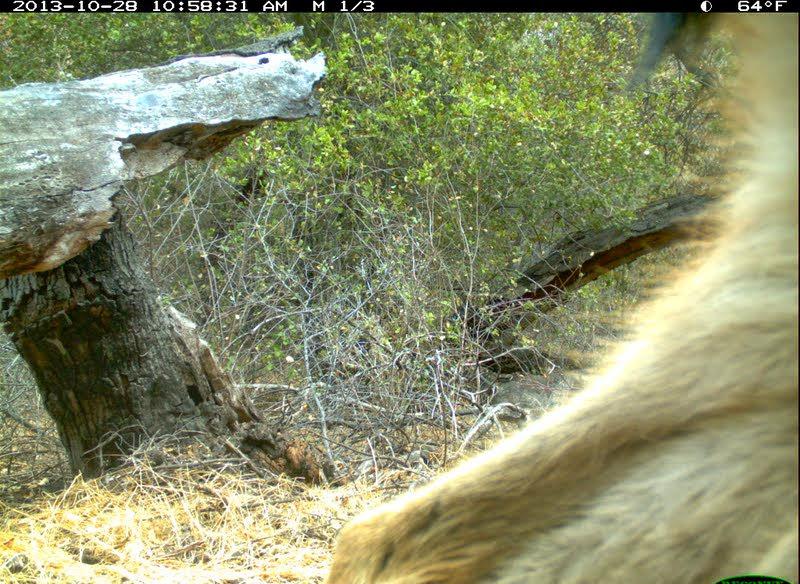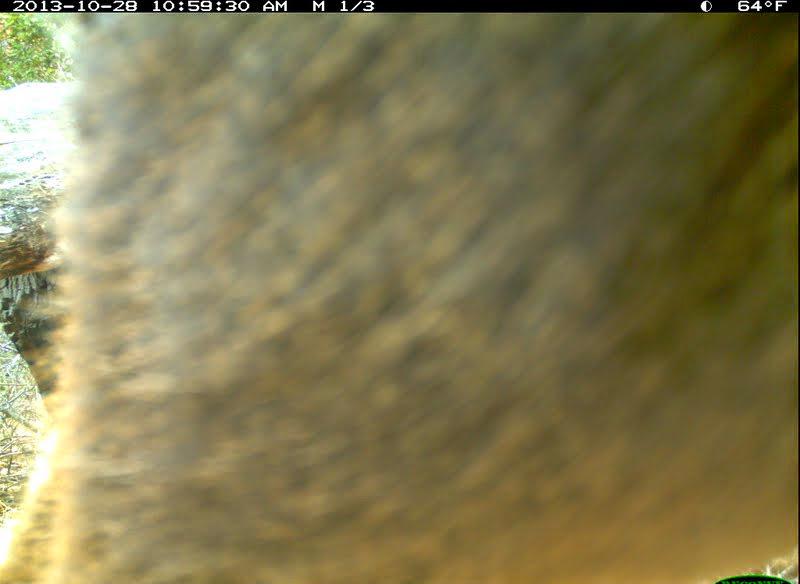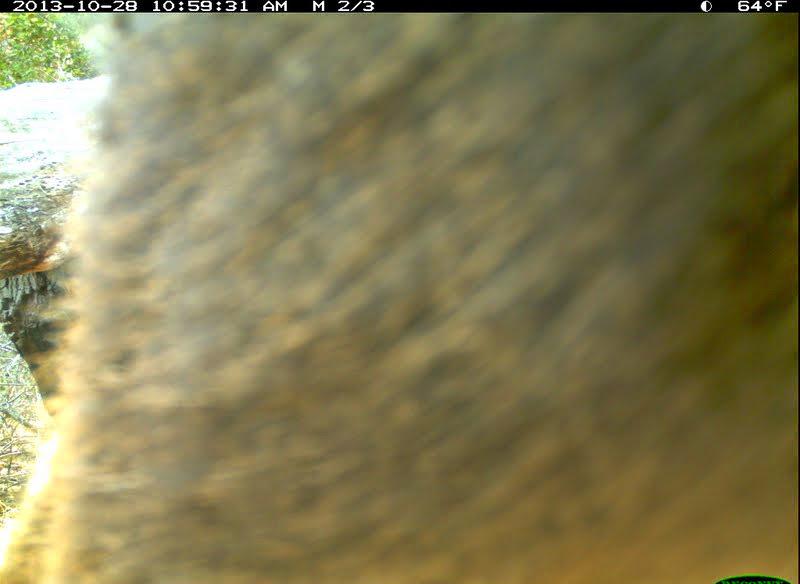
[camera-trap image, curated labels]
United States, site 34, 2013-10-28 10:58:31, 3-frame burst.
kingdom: Animalia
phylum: Chordata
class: Mammalia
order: Artiodactyla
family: Cervidae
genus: Odocoileus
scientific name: Odocoileus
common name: deer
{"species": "deer (Odocoileus)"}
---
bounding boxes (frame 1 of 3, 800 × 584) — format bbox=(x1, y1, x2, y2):
deer: bbox=(323, 12, 800, 583)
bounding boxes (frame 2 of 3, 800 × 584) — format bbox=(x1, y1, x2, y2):
deer: bbox=(1, 11, 798, 583)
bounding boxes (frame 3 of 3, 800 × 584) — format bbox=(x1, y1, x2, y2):
deer: bbox=(1, 14, 798, 583)